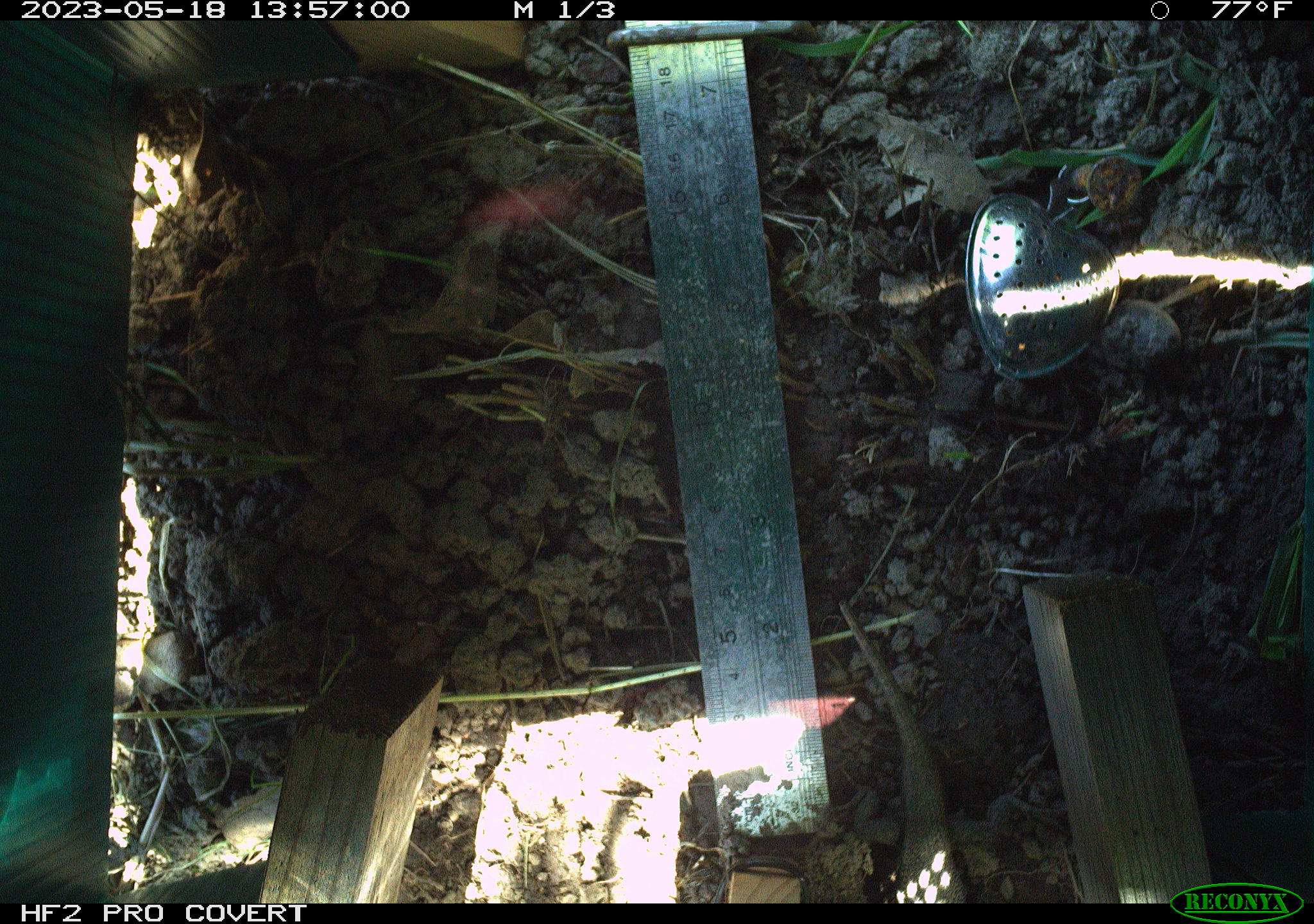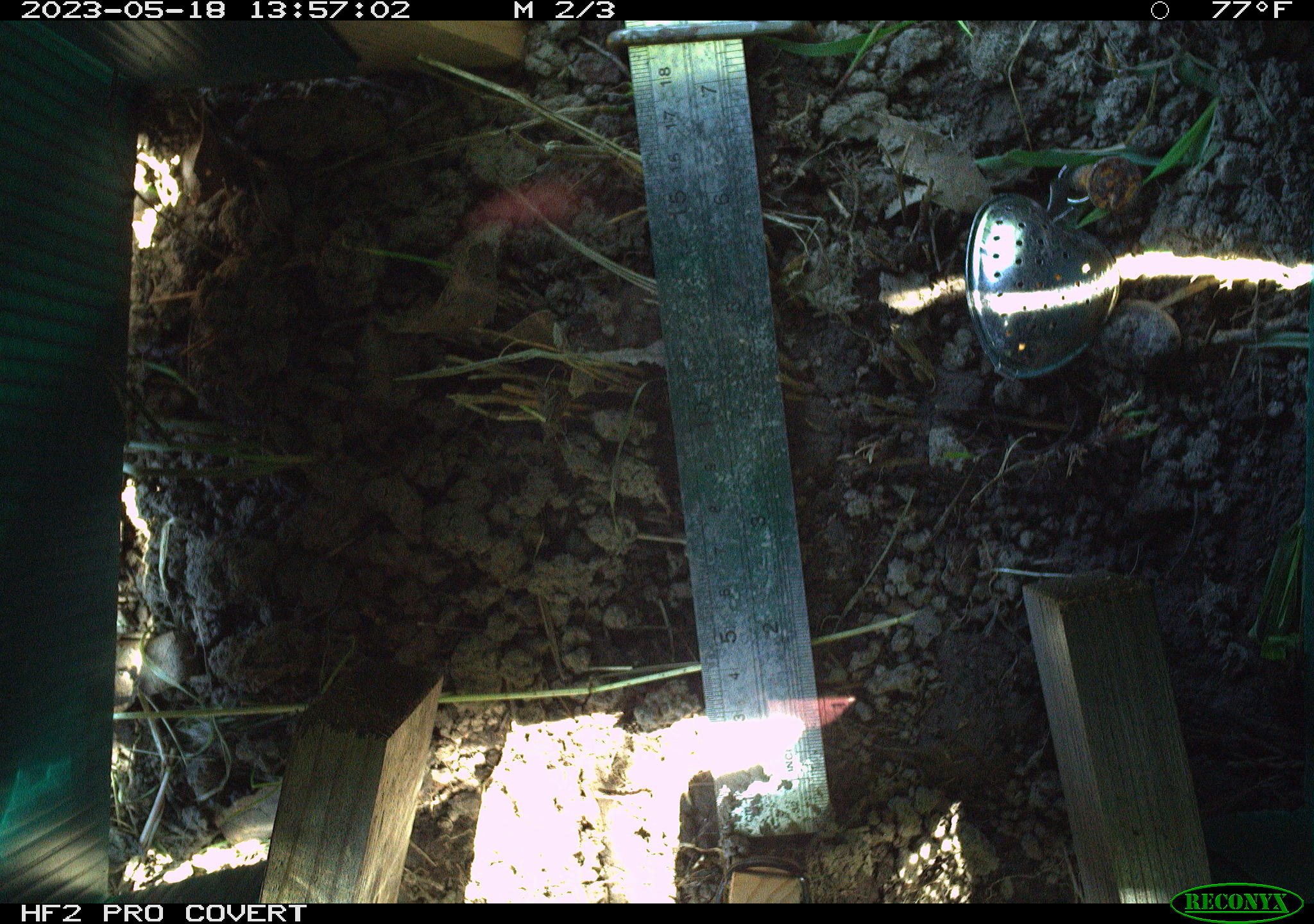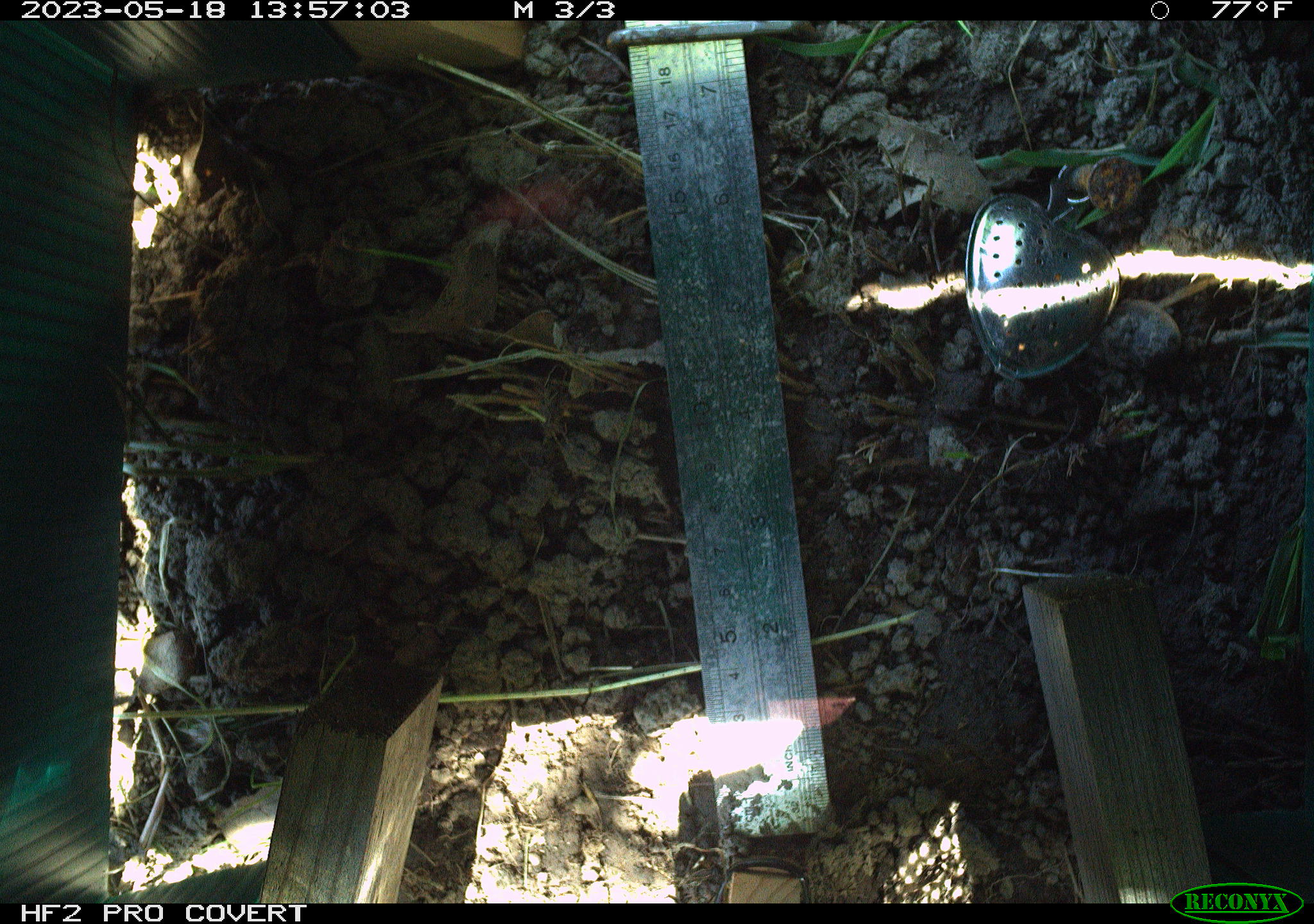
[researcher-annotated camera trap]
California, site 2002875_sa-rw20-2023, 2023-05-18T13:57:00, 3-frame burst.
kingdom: Animalia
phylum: Chordata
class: Reptilia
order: Squamata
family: Phrynosomatidae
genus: Sceloporus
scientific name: Sceloporus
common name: spiny lizards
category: sceloporus species